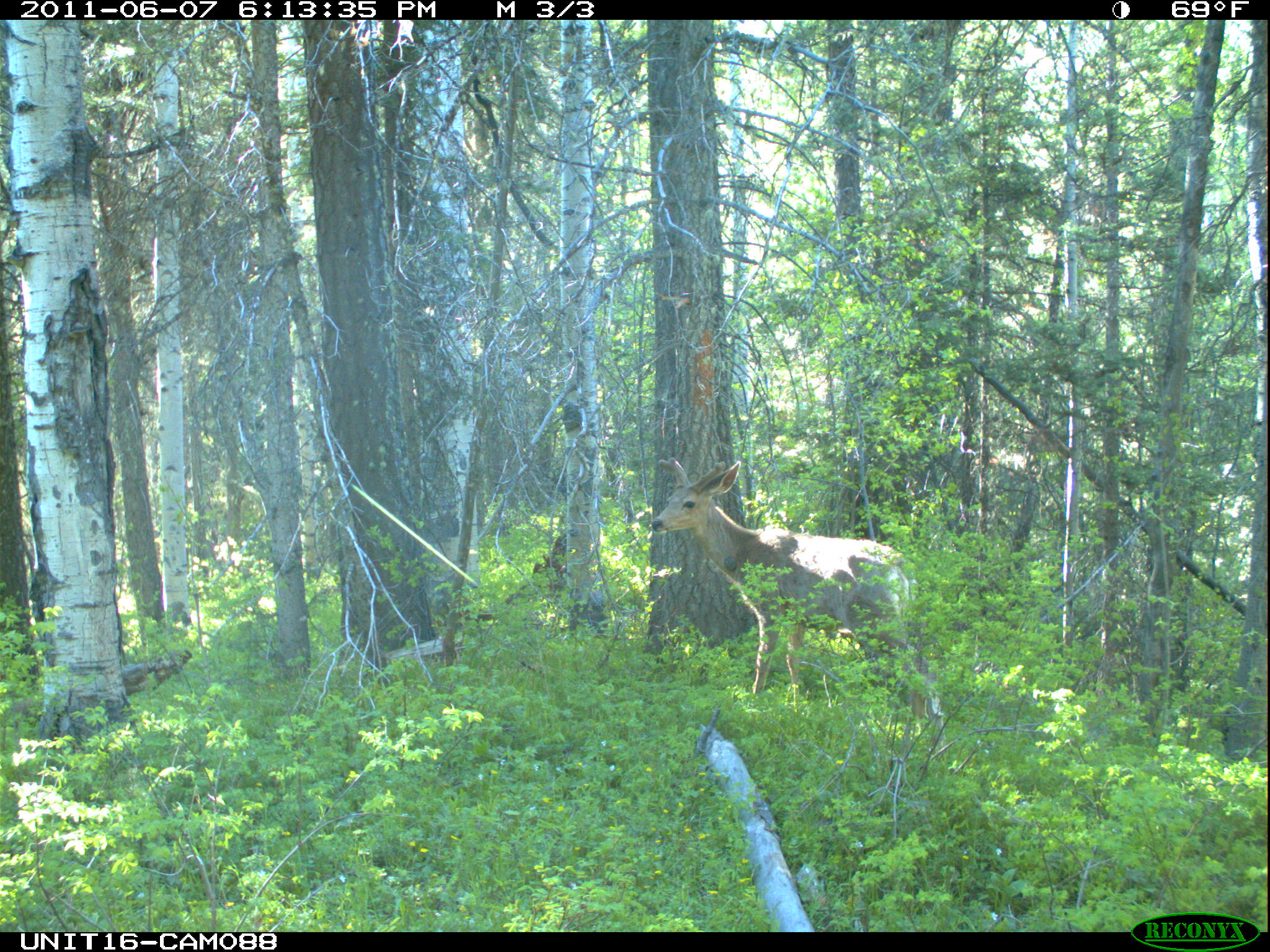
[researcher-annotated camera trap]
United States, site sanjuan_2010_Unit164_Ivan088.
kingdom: Animalia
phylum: Chordata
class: Mammalia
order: Artiodactyla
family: Cervidae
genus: Odocoileus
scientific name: Odocoileus hemionus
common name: mule deer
Odocoileus hemionus (mule deer).